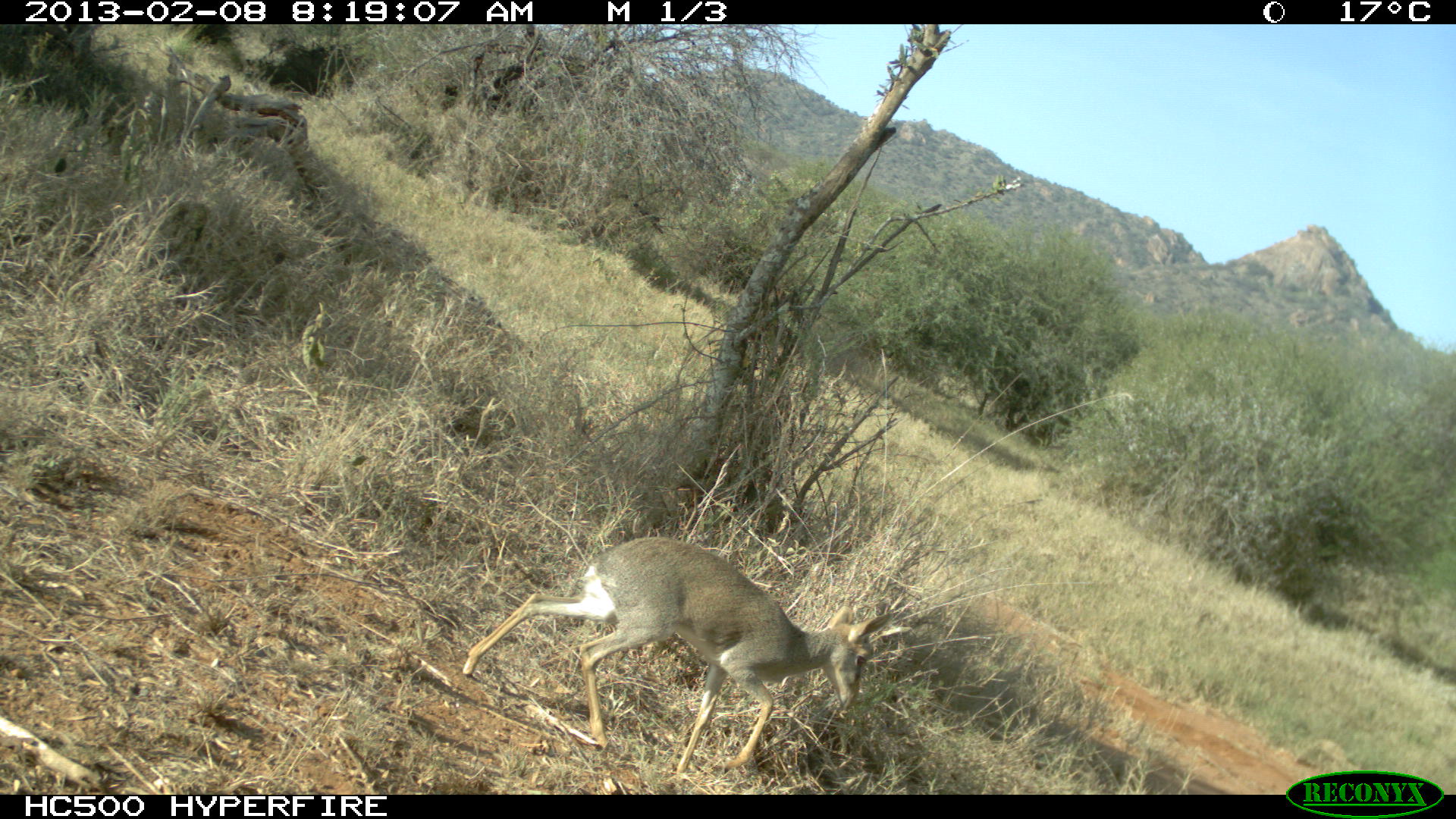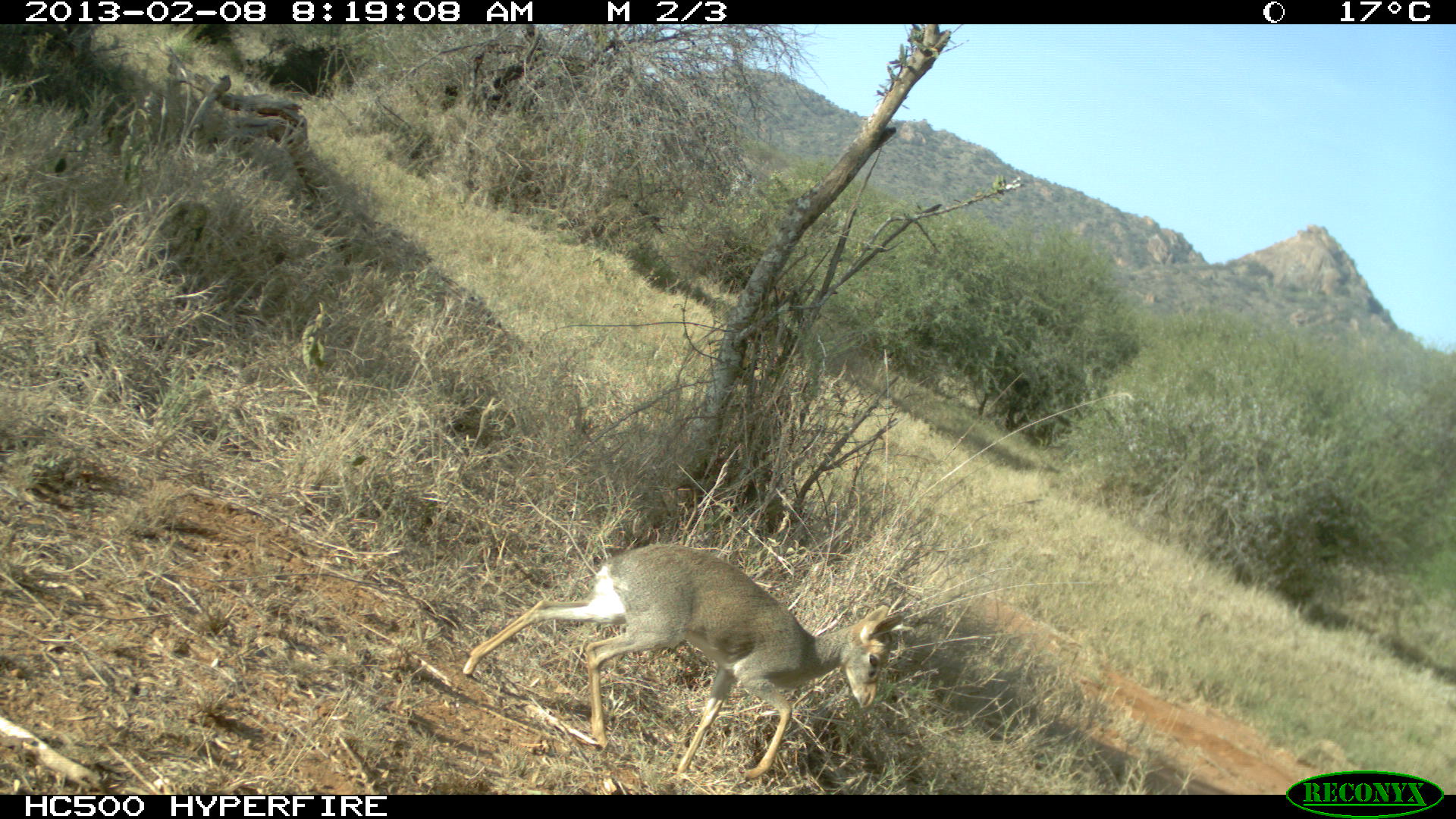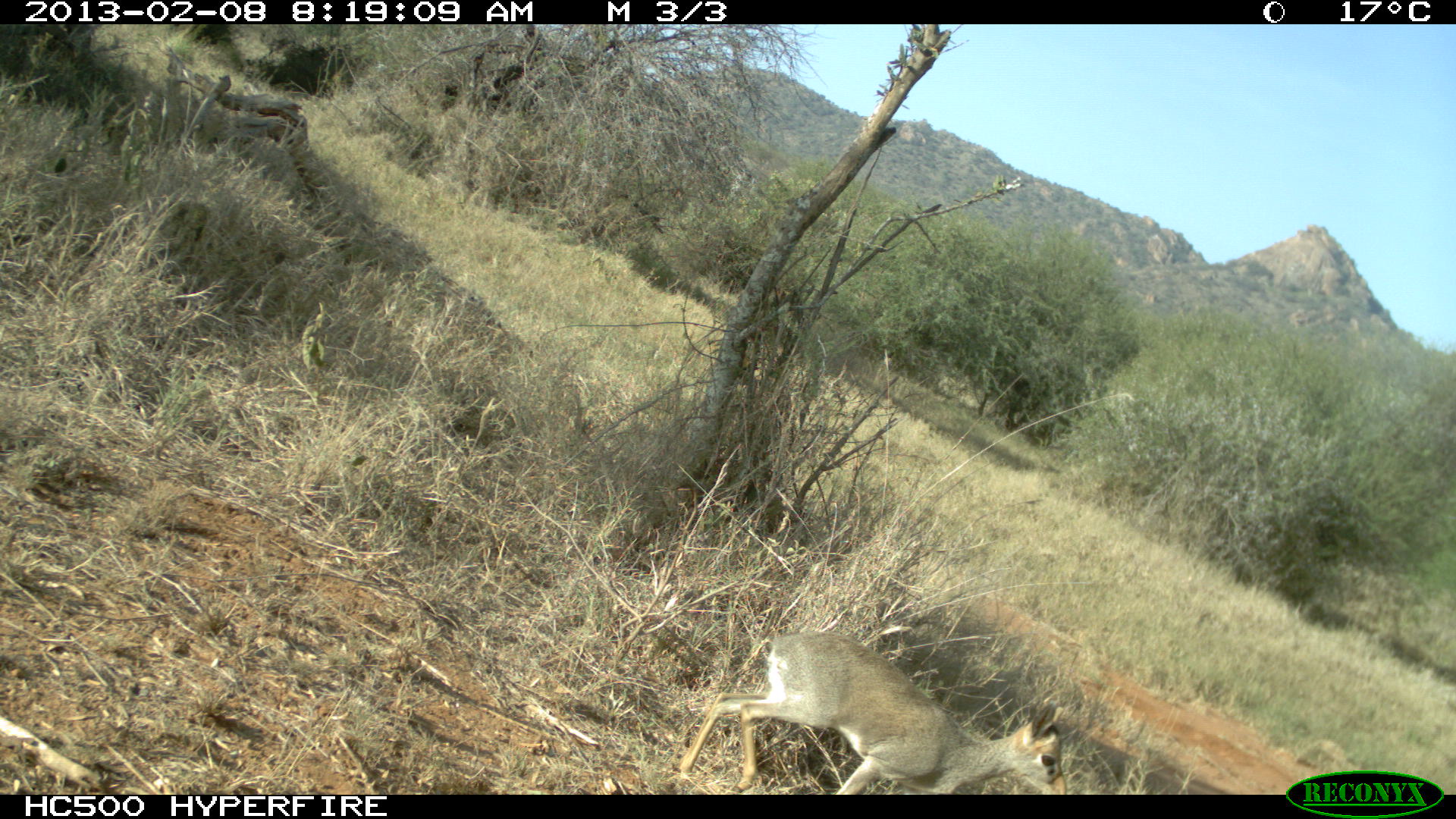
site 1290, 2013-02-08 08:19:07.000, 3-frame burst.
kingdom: Animalia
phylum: Chordata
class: Mammalia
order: Artiodactyla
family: Bovidae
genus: Madoqua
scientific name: Madoqua guentheri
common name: günther's dik-dik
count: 1